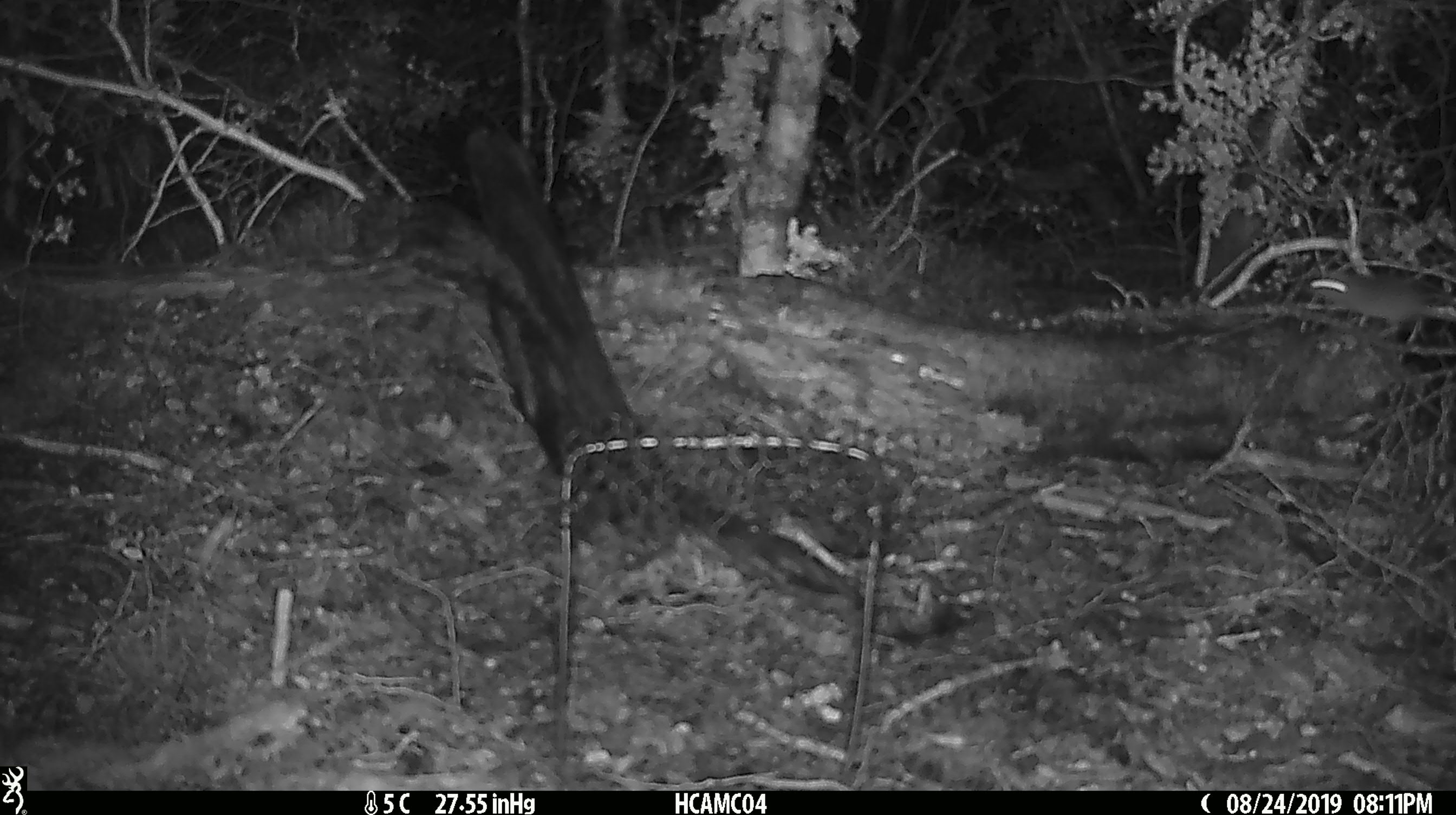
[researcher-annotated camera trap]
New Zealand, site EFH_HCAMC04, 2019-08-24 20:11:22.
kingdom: Animalia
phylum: Chordata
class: Mammalia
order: Rodentia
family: Muridae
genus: Mus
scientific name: Mus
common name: mouse